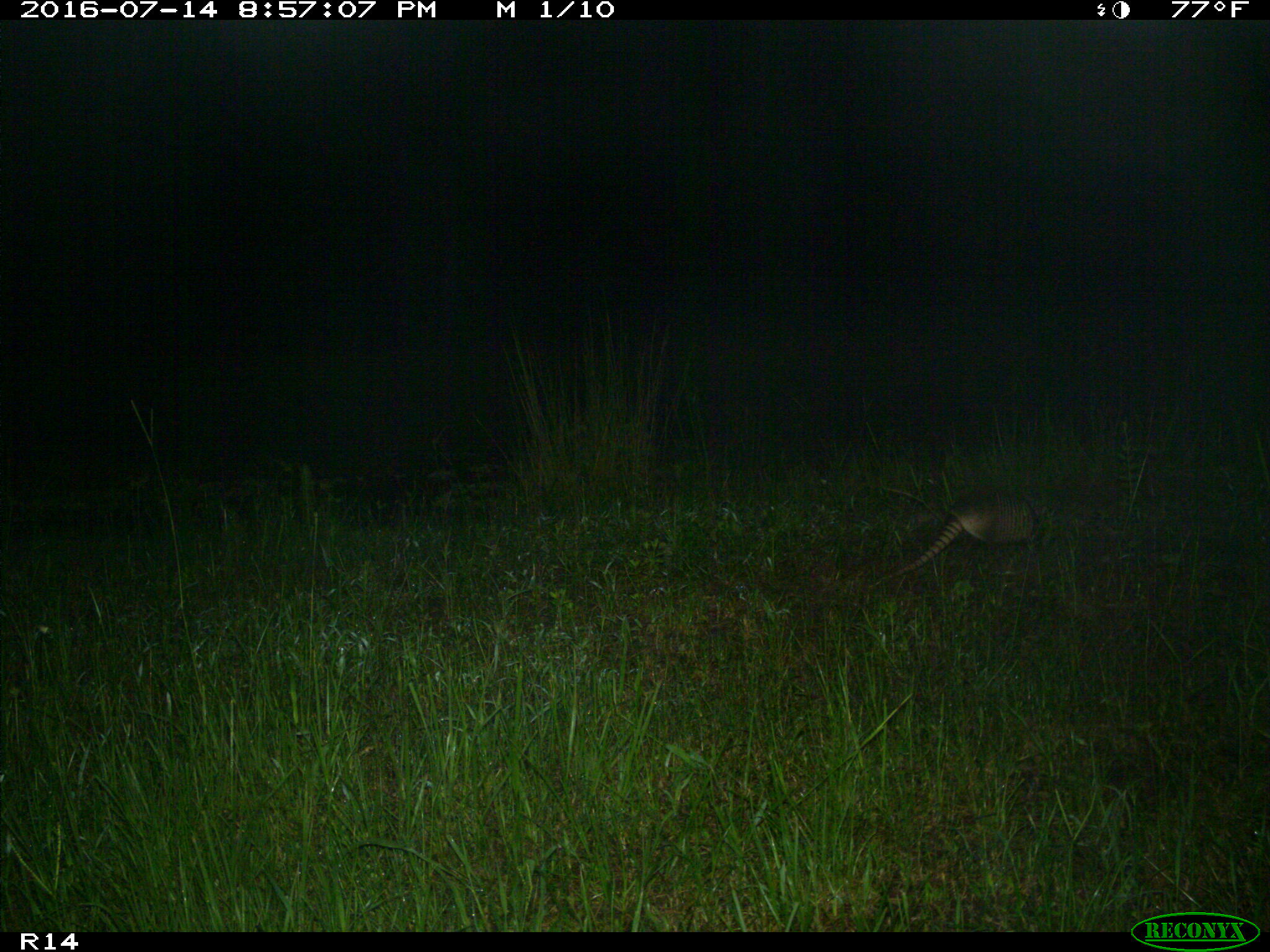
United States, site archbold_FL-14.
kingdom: Animalia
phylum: Chordata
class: Mammalia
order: Cingulata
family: Dasypodidae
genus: Dasypus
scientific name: Dasypus novemcinctus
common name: nine-banded armadillo